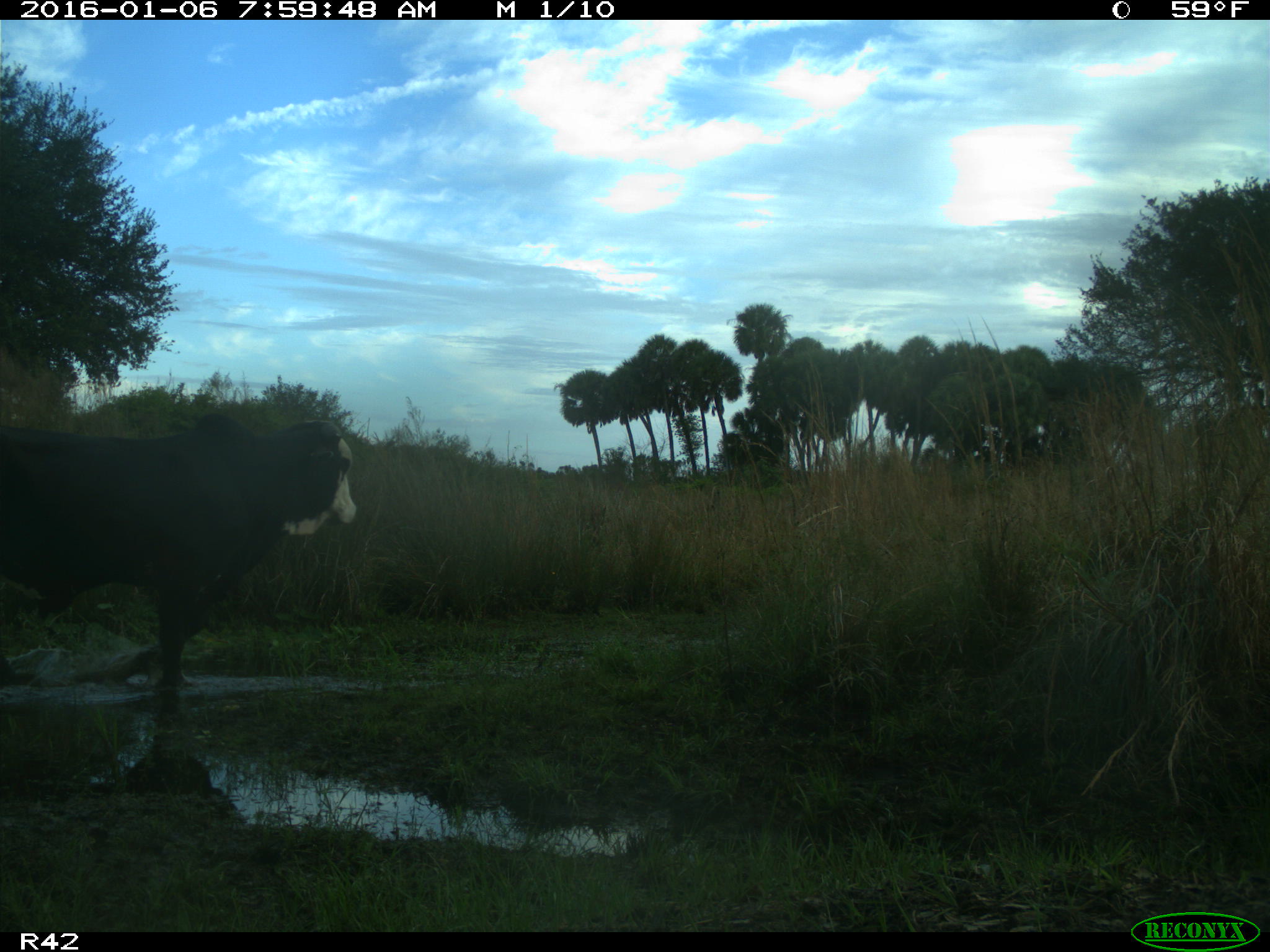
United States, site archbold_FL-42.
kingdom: Animalia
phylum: Chordata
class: Mammalia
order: Artiodactyla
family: Bovidae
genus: Bos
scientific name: Bos taurus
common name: domestic cow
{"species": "Bos taurus (domestic cow)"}